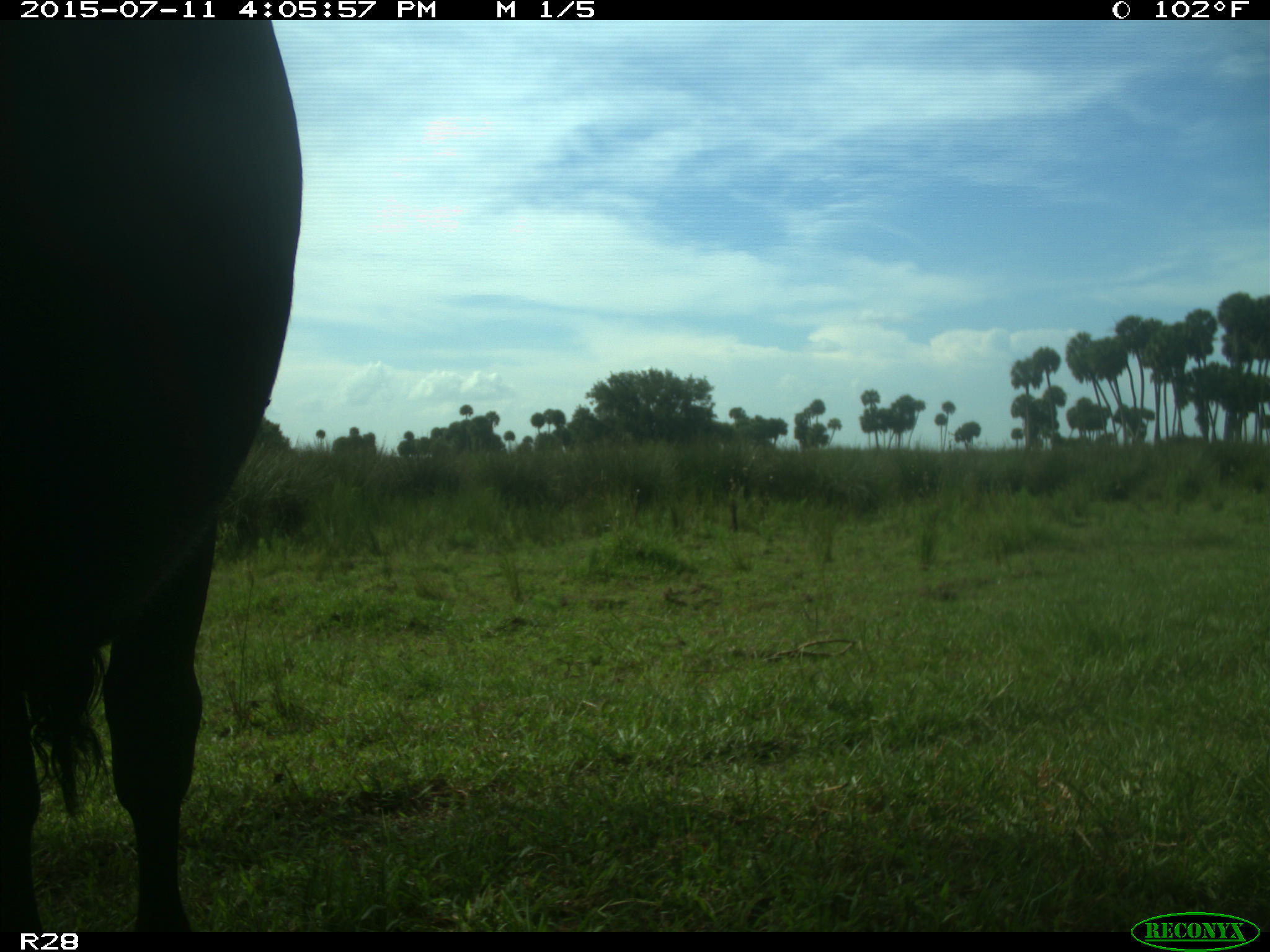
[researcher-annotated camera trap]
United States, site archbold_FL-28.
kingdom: Animalia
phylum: Chordata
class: Mammalia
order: Artiodactyla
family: Bovidae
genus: Bos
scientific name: Bos taurus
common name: domestic cow